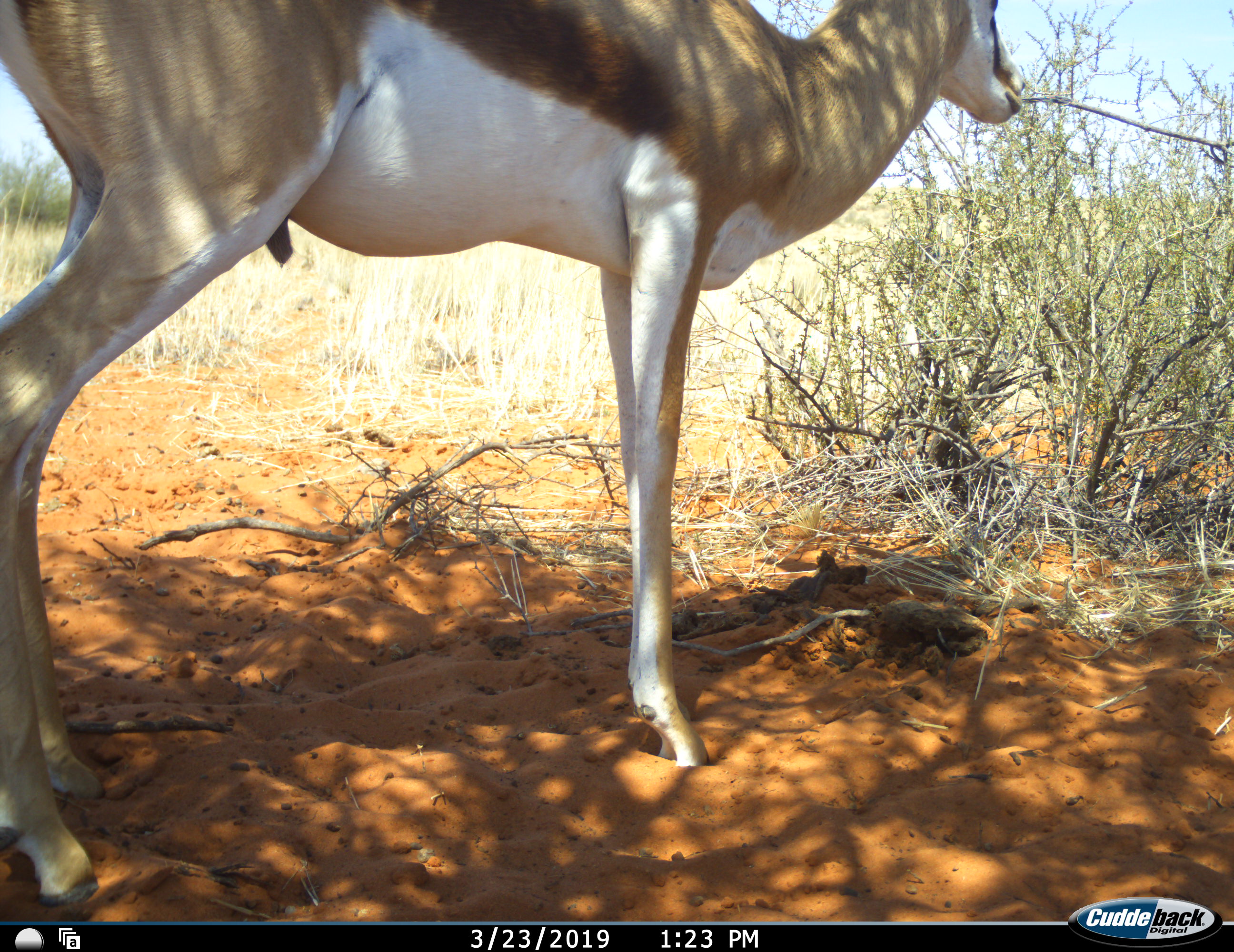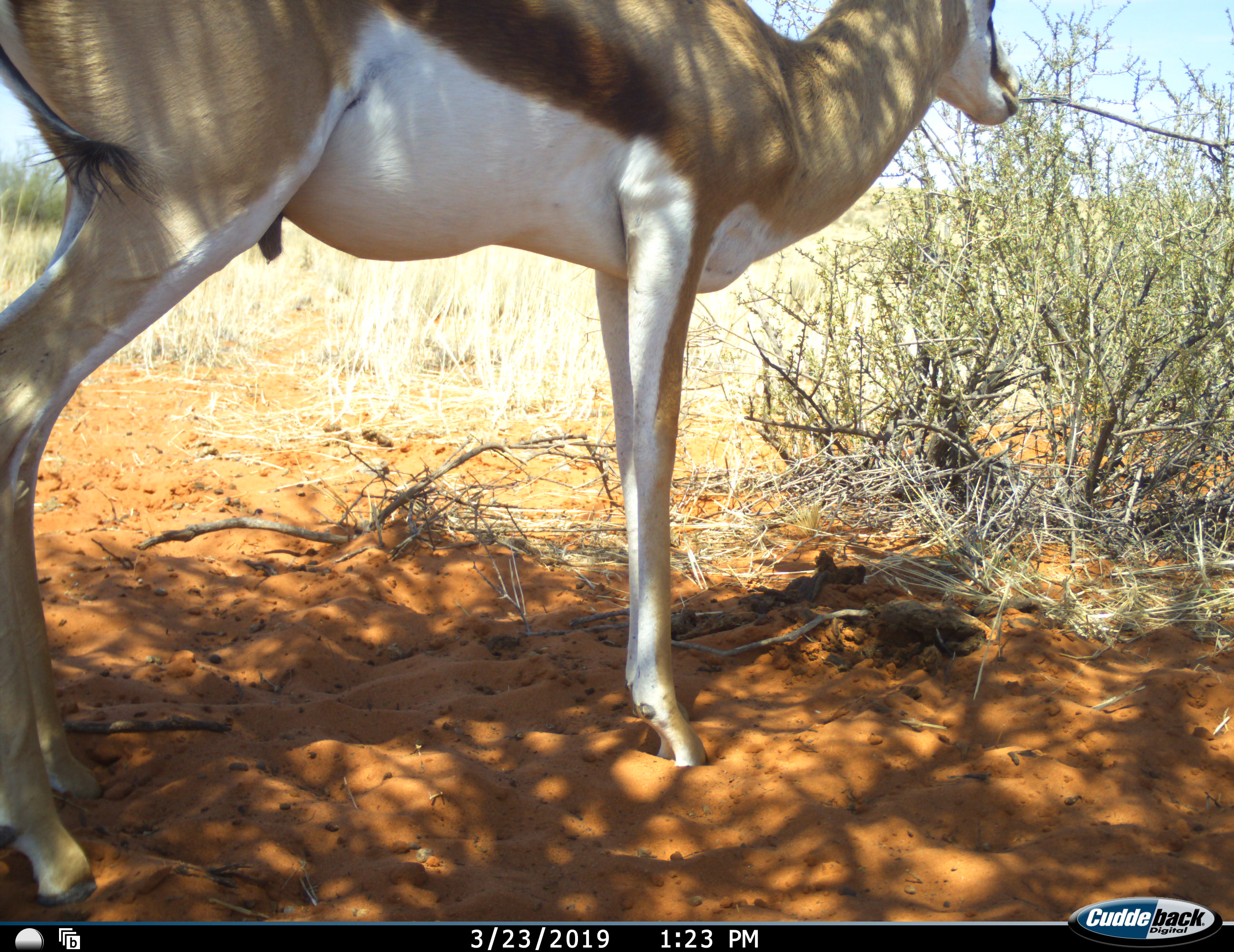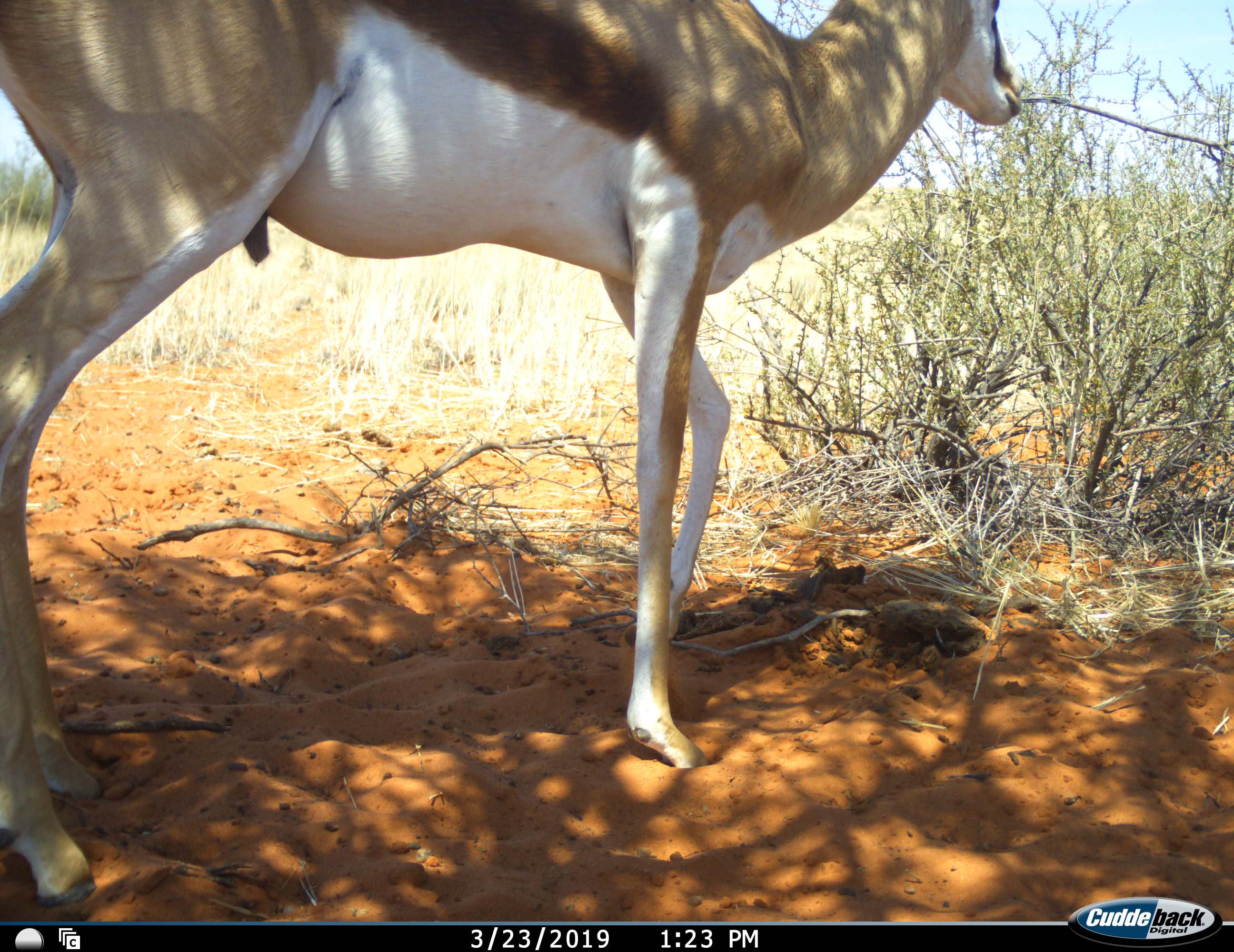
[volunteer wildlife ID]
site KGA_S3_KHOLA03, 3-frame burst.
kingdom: Animalia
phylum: Chordata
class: Mammalia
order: Artiodactyla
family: Bovidae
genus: Antidorcas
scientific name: Antidorcas marsupialis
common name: springbok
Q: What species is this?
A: Springbok (Antidorcas marsupialis).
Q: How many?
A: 1.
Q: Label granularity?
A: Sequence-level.